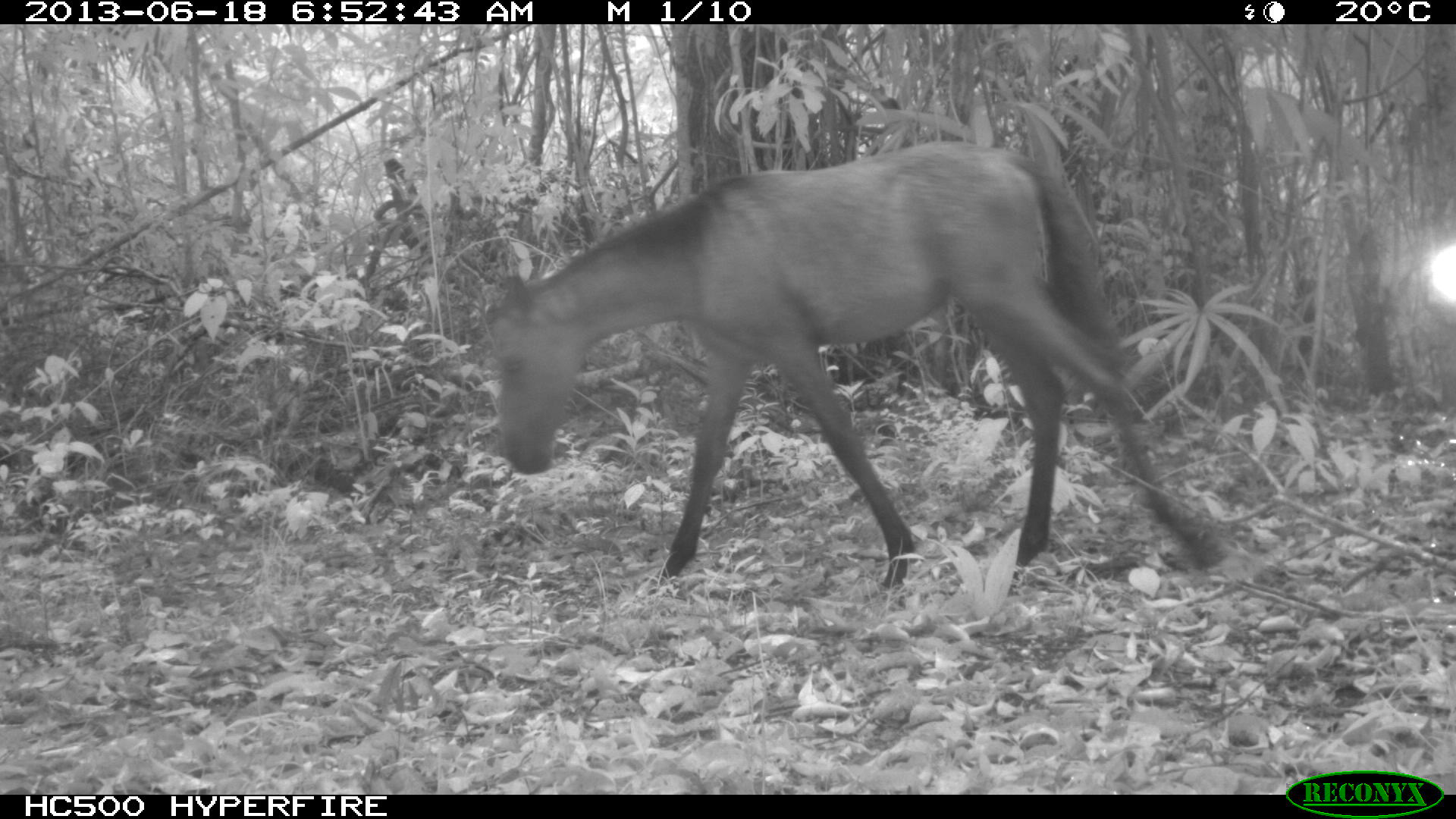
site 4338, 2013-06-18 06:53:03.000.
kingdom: Animalia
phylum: Chordata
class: Mammalia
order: Perissodactyla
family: Equidae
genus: Equus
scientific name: Equus ferus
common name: wild horse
Equus ferus (wild horse), count 1.